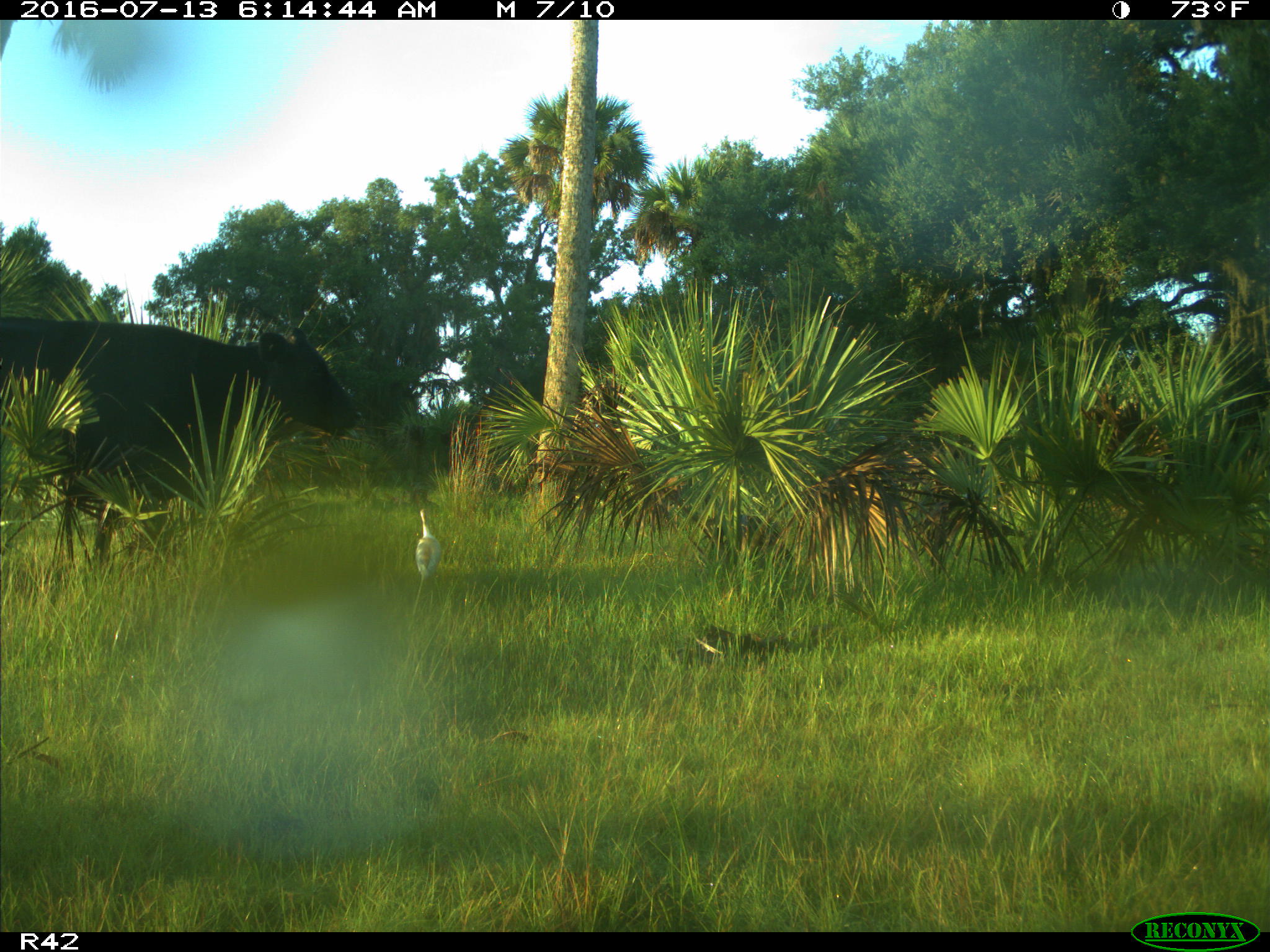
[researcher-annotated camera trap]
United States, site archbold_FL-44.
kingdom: Animalia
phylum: Chordata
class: Mammalia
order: Artiodactyla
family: Bovidae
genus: Bos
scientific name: Bos taurus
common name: domestic cow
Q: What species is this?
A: Bos taurus (domestic cow).